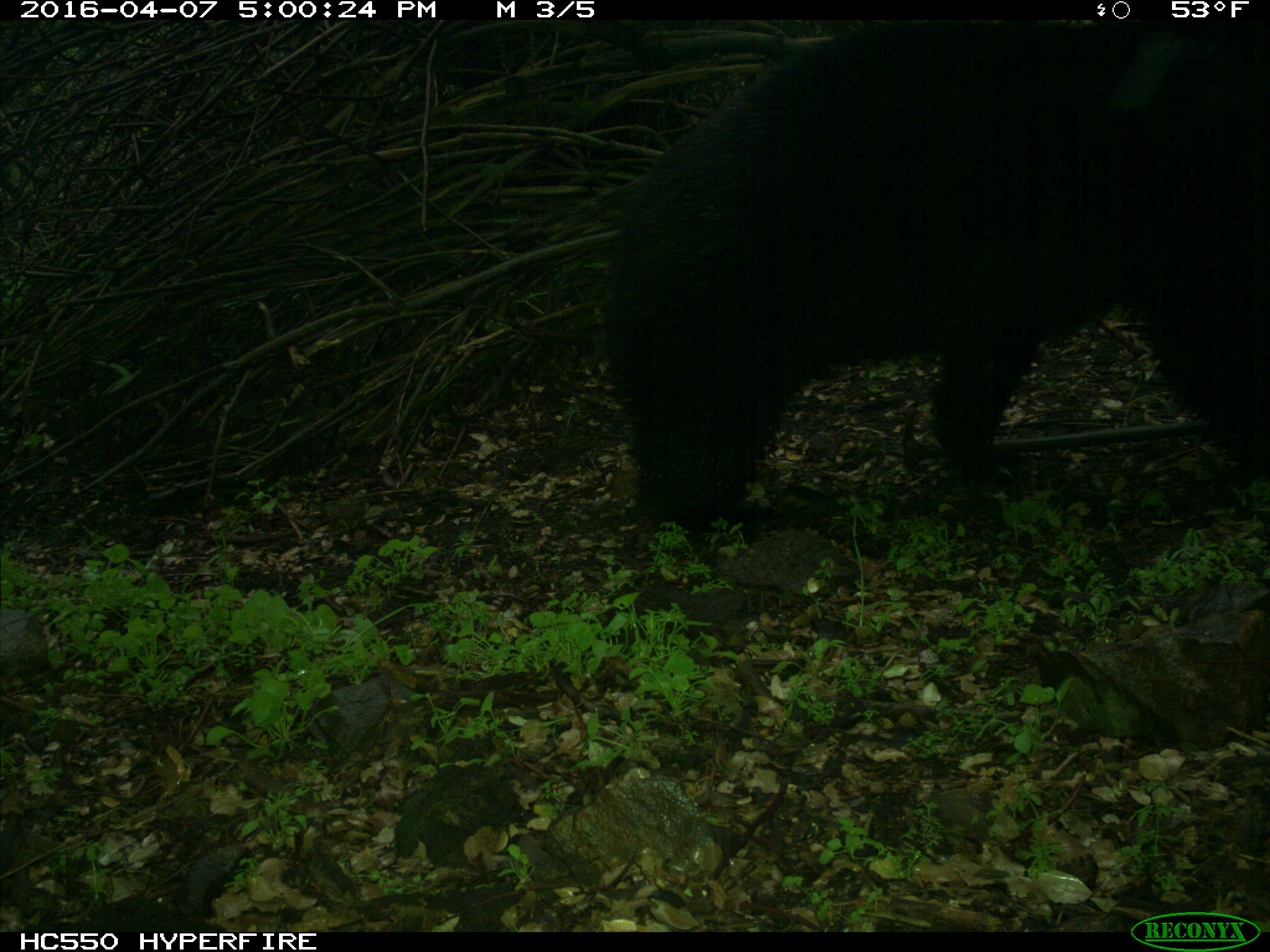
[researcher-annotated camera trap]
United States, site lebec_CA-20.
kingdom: Animalia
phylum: Chordata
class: Mammalia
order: Carnivora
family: Ursidae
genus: Ursus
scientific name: Ursus americanus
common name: american black bear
Ursus americanus (american black bear).